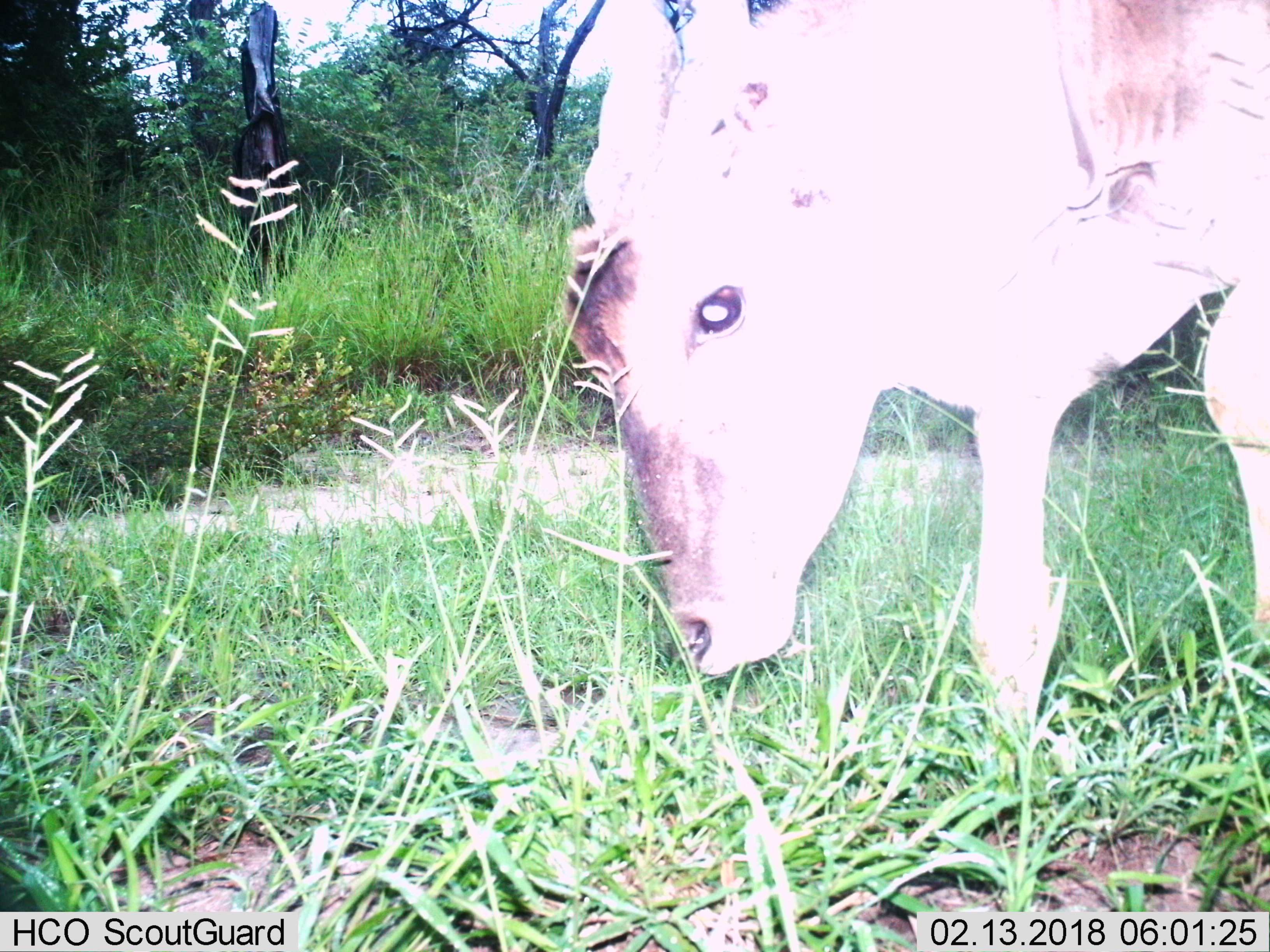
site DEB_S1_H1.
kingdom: Animalia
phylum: Chordata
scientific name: Vertebrata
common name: domestic animal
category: domesticanimal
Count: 1.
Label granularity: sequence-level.